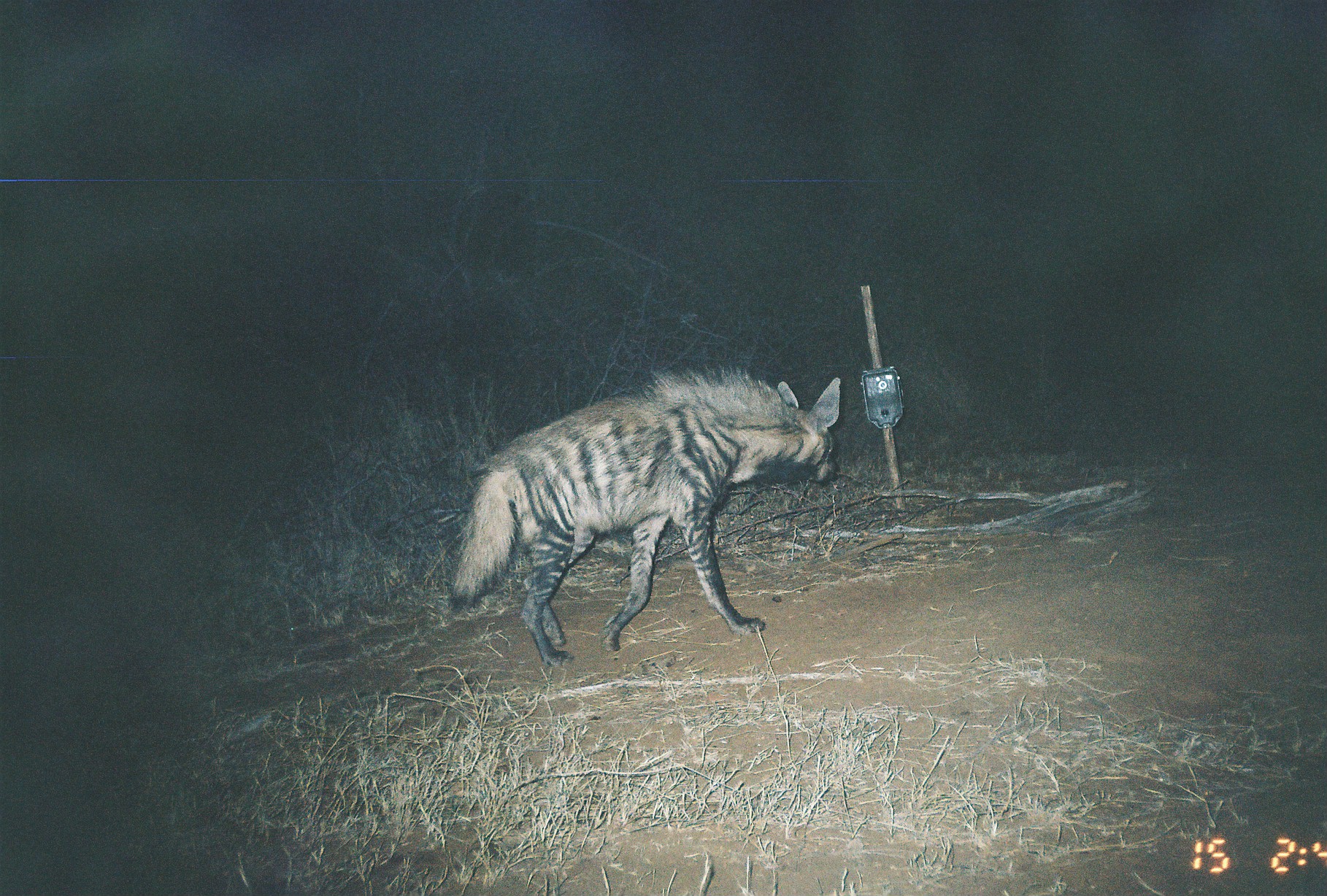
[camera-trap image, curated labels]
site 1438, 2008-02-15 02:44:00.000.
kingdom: Animalia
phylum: Chordata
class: Mammalia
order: Carnivora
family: Hyaenidae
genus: Hyaena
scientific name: Hyaena hyaena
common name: striped hyena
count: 1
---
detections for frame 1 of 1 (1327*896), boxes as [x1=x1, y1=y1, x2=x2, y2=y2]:
hyaena hyaena: [x1=447, y1=361, x2=840, y2=667]